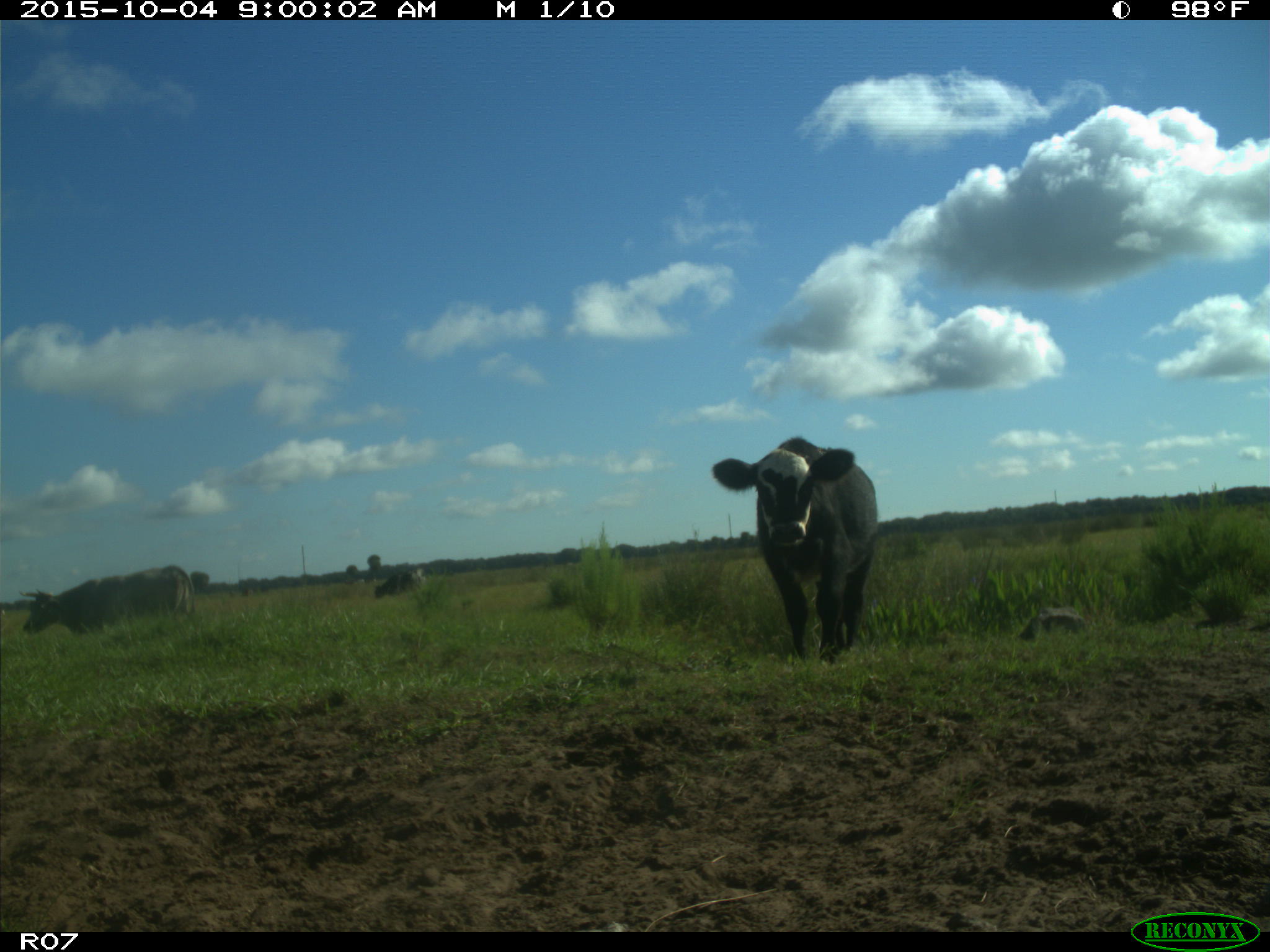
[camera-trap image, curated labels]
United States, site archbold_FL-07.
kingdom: Animalia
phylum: Chordata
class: Mammalia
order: Artiodactyla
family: Bovidae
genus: Bos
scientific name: Bos taurus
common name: domestic cow